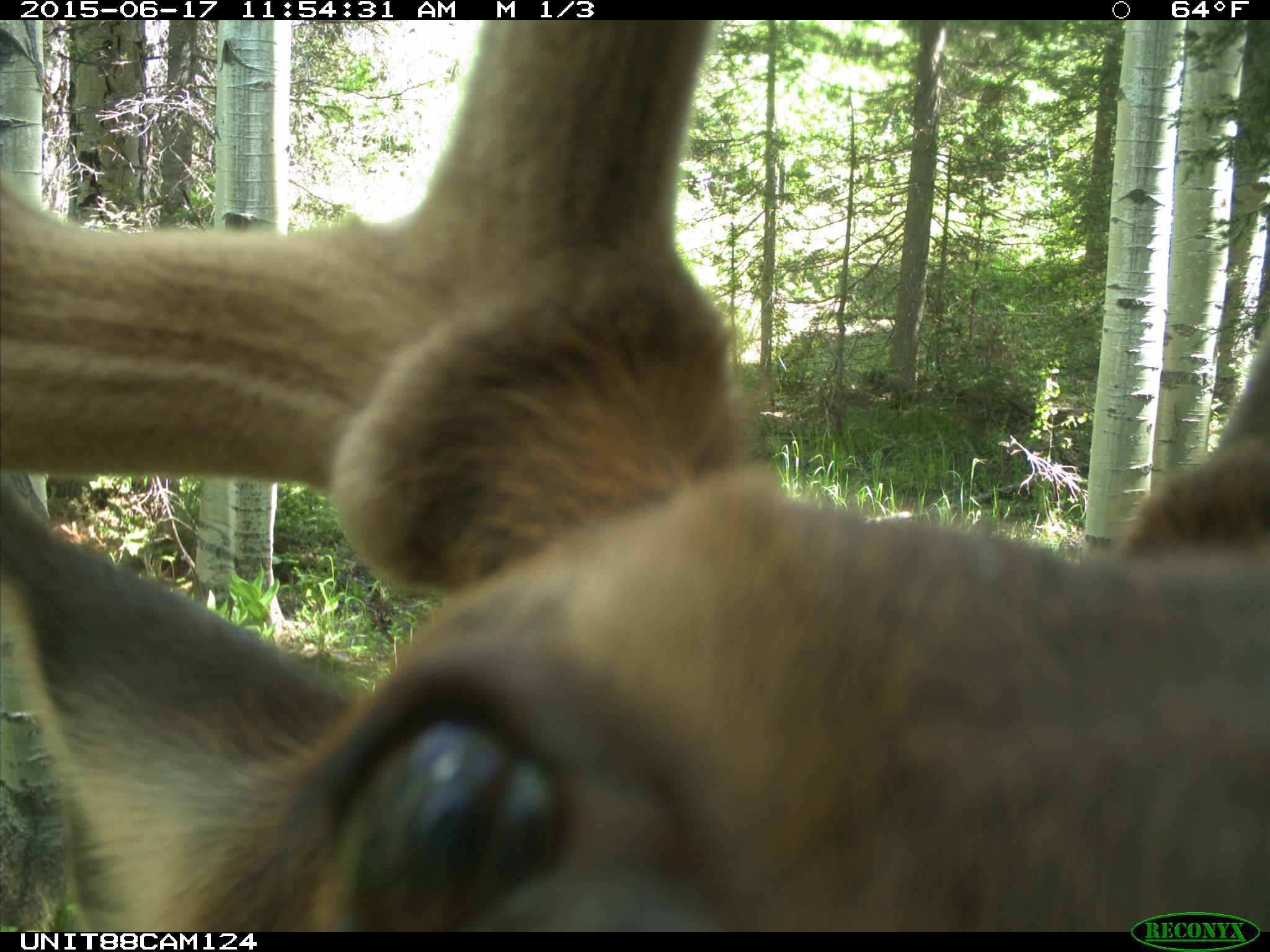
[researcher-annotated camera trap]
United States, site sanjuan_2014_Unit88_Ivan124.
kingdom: Animalia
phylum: Chordata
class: Mammalia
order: Artiodactyla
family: Cervidae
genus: Cervus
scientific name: Cervus elaphus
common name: red deer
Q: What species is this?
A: Cervus elaphus (red deer).